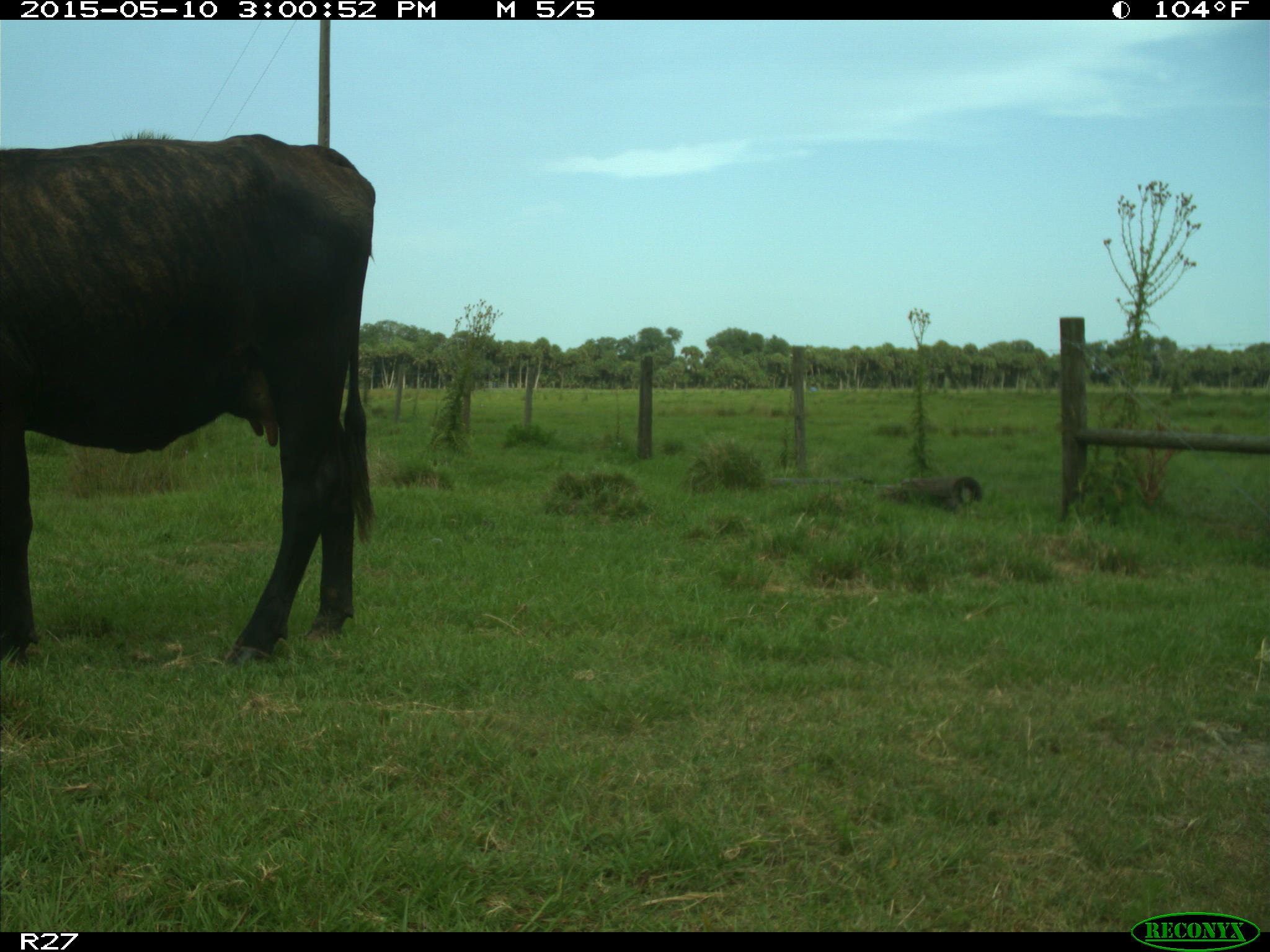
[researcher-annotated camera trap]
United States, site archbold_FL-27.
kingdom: Animalia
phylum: Chordata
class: Mammalia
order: Artiodactyla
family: Bovidae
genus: Bos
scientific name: Bos taurus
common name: domestic cow